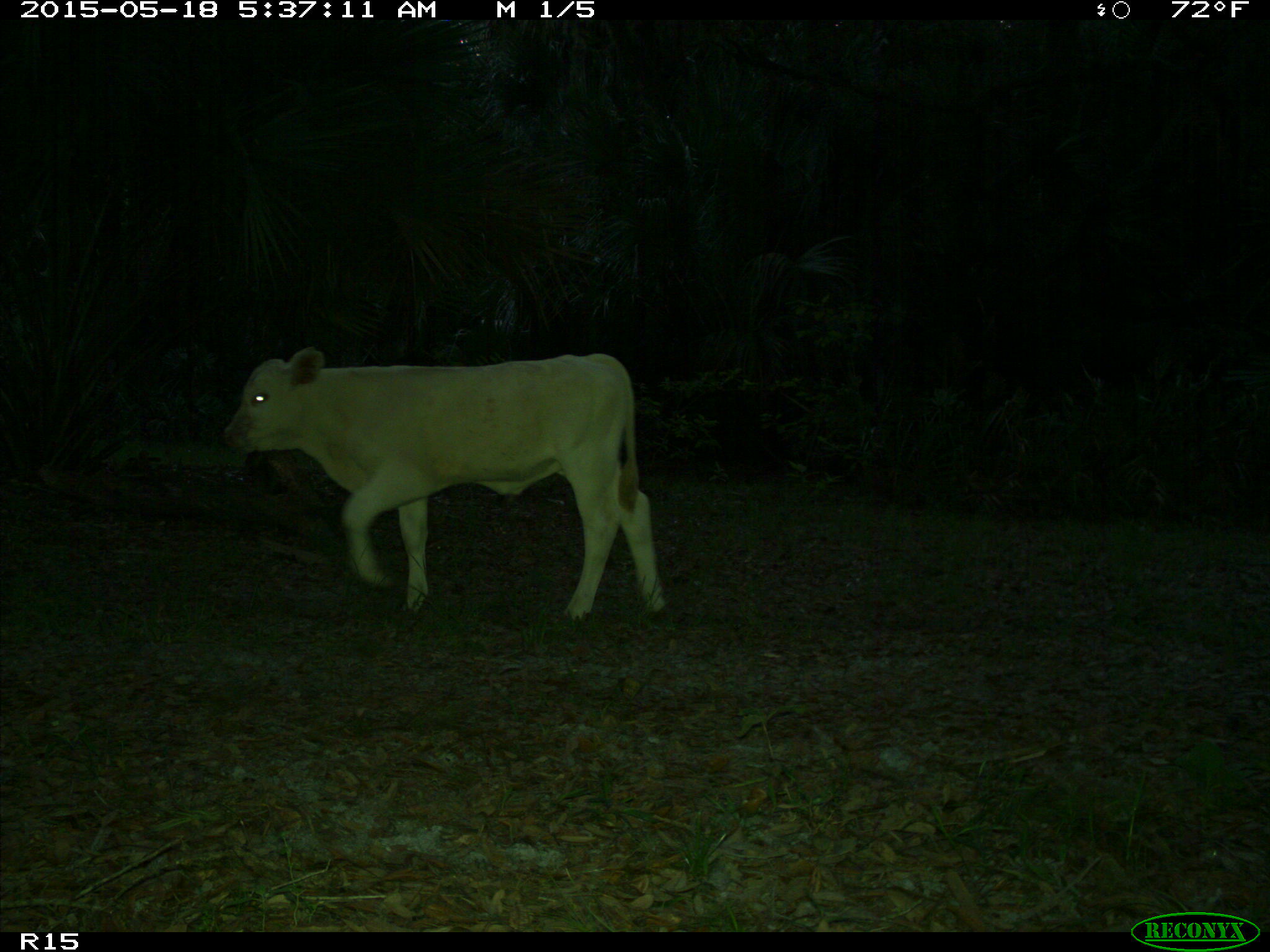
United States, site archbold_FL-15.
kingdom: Animalia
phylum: Chordata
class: Mammalia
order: Artiodactyla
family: Bovidae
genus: Bos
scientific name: Bos taurus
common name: domestic cow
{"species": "Bos taurus (domestic cow)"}